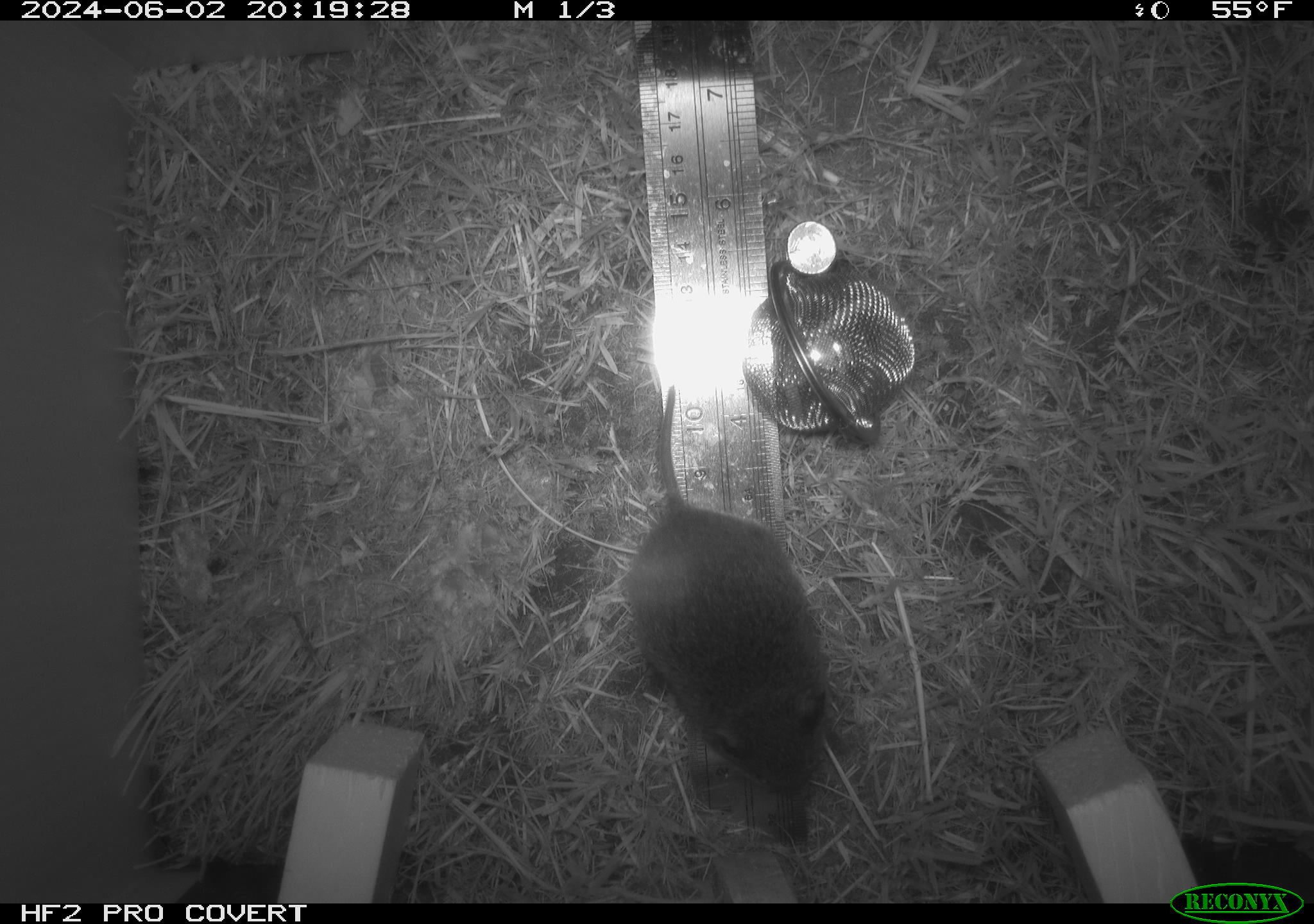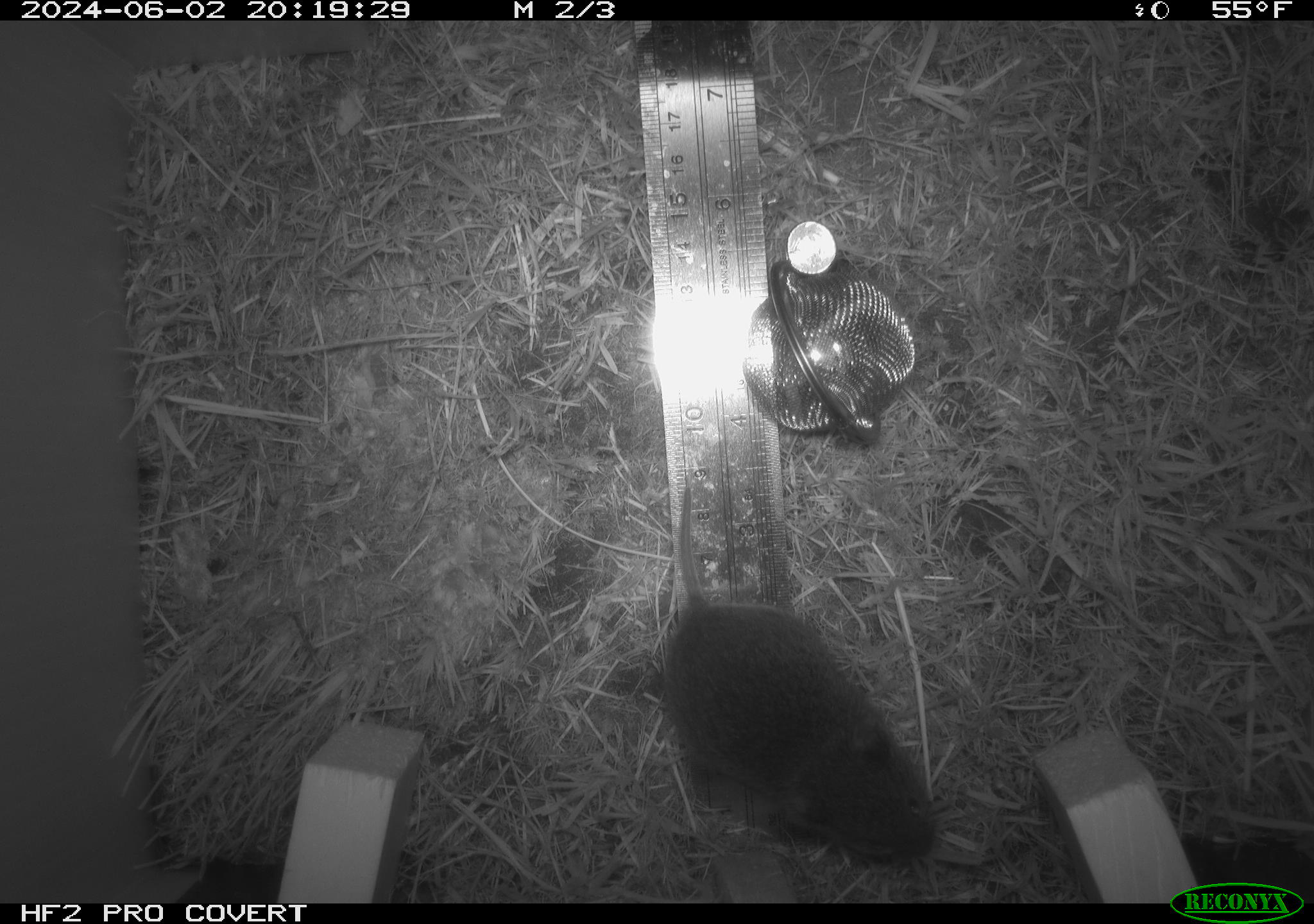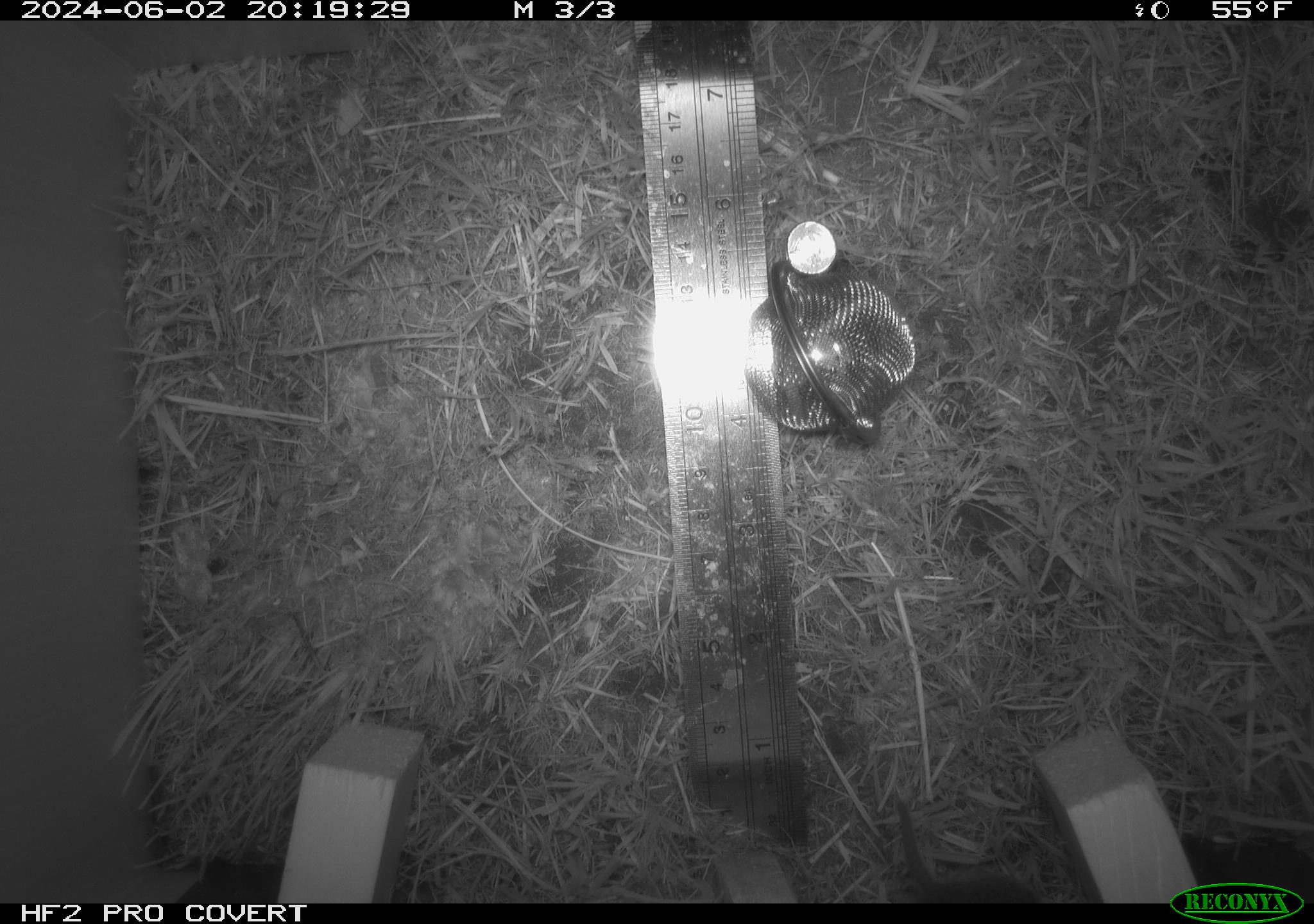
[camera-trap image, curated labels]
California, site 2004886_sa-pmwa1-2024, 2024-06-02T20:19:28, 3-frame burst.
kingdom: Animalia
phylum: Chordata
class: Mammalia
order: Rodentia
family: Cricetidae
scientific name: Arvicolinae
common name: voles, lemmings, and muskrats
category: arvicolinae subfamily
Arvicolinae subfamily (voles, lemmings, and muskrats) (Arvicolinae).